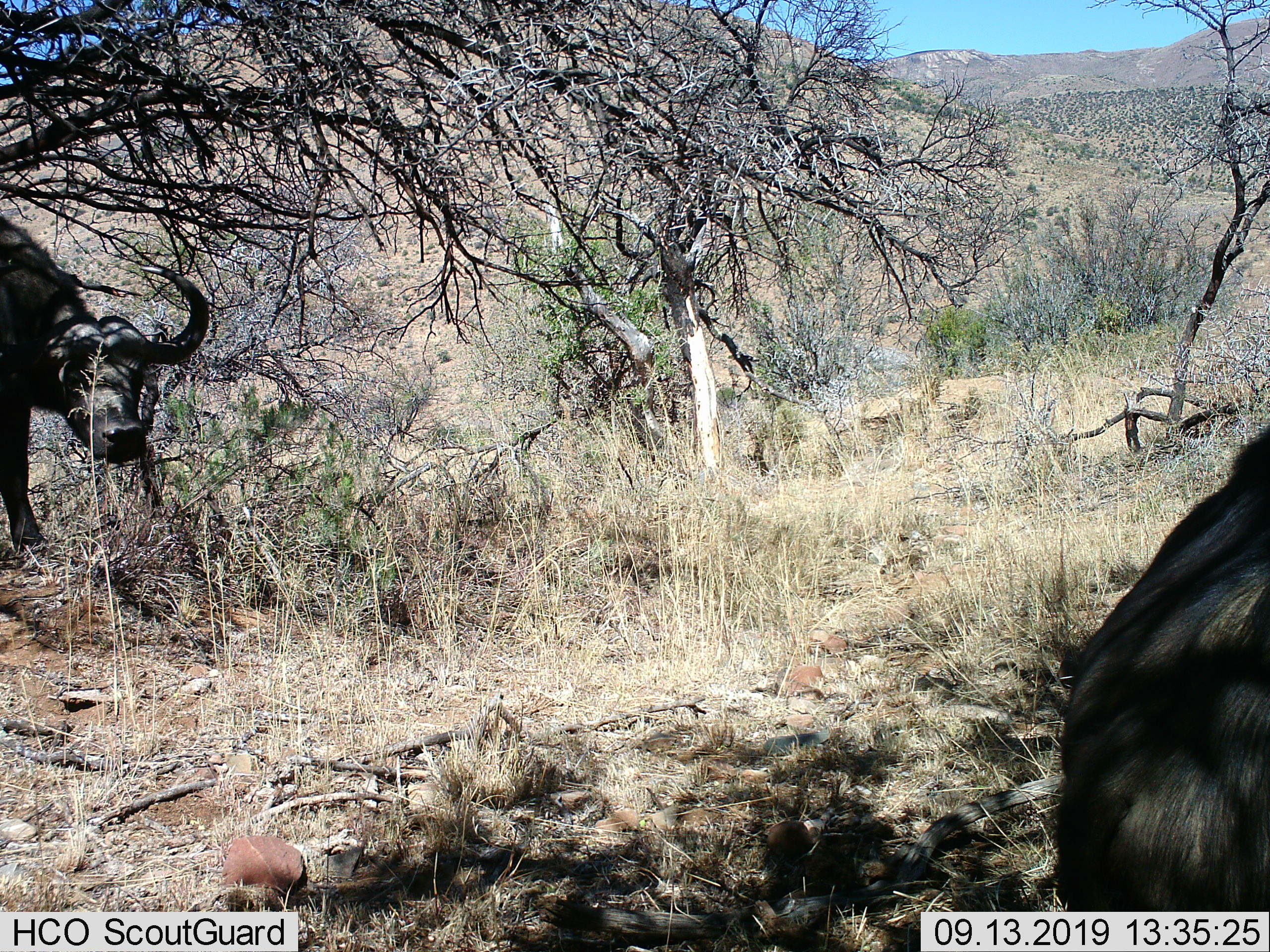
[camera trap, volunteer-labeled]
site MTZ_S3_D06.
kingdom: Animalia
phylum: Chordata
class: Mammalia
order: Artiodactyla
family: Bovidae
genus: Syncerus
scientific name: Syncerus caffer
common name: african buffalo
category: buffalo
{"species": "buffalo (african buffalo) (Syncerus caffer)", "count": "2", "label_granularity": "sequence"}